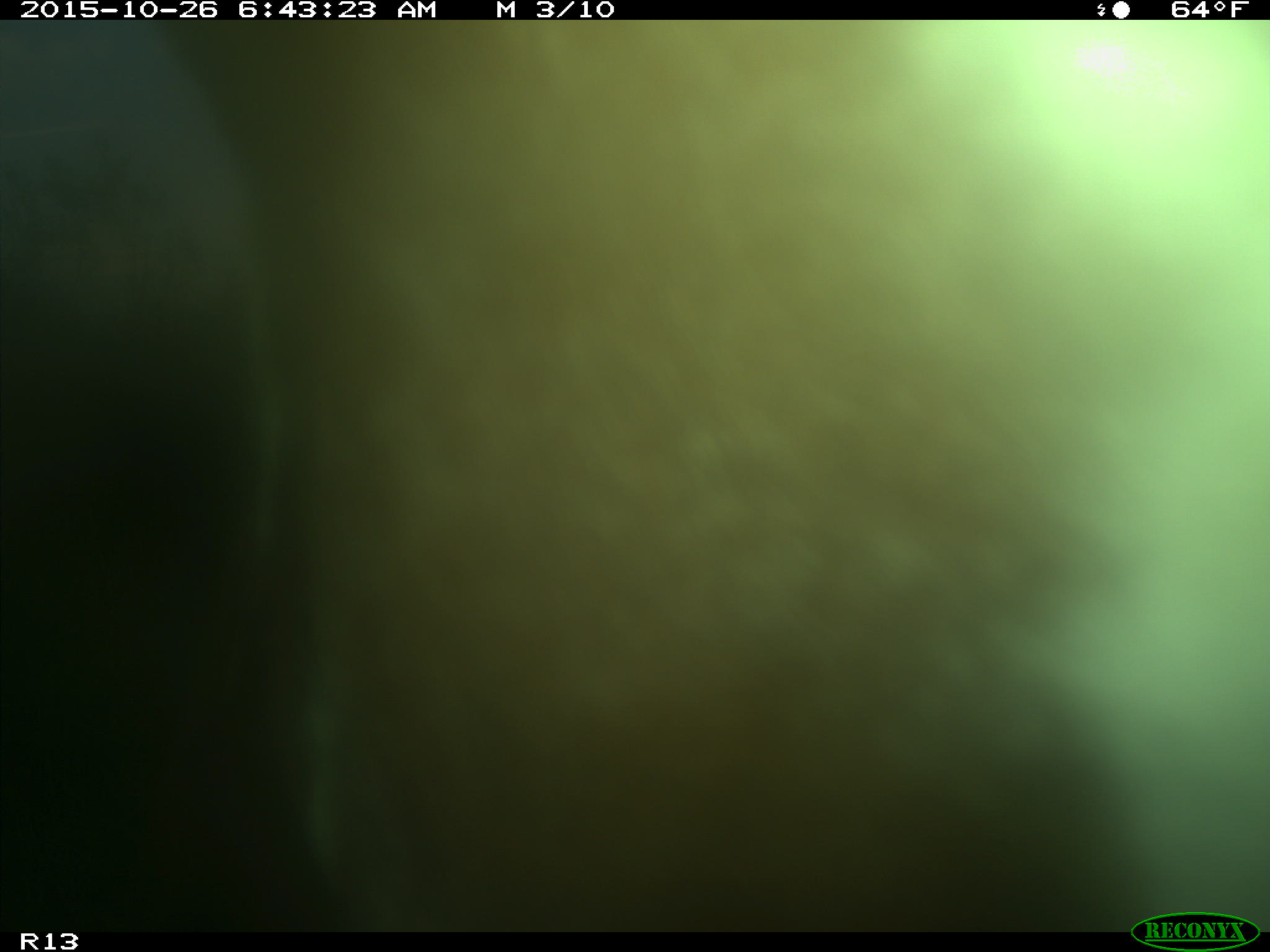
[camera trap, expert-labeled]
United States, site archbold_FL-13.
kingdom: Animalia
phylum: Chordata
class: Mammalia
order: Artiodactyla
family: Bovidae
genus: Bos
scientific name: Bos taurus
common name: domestic cow